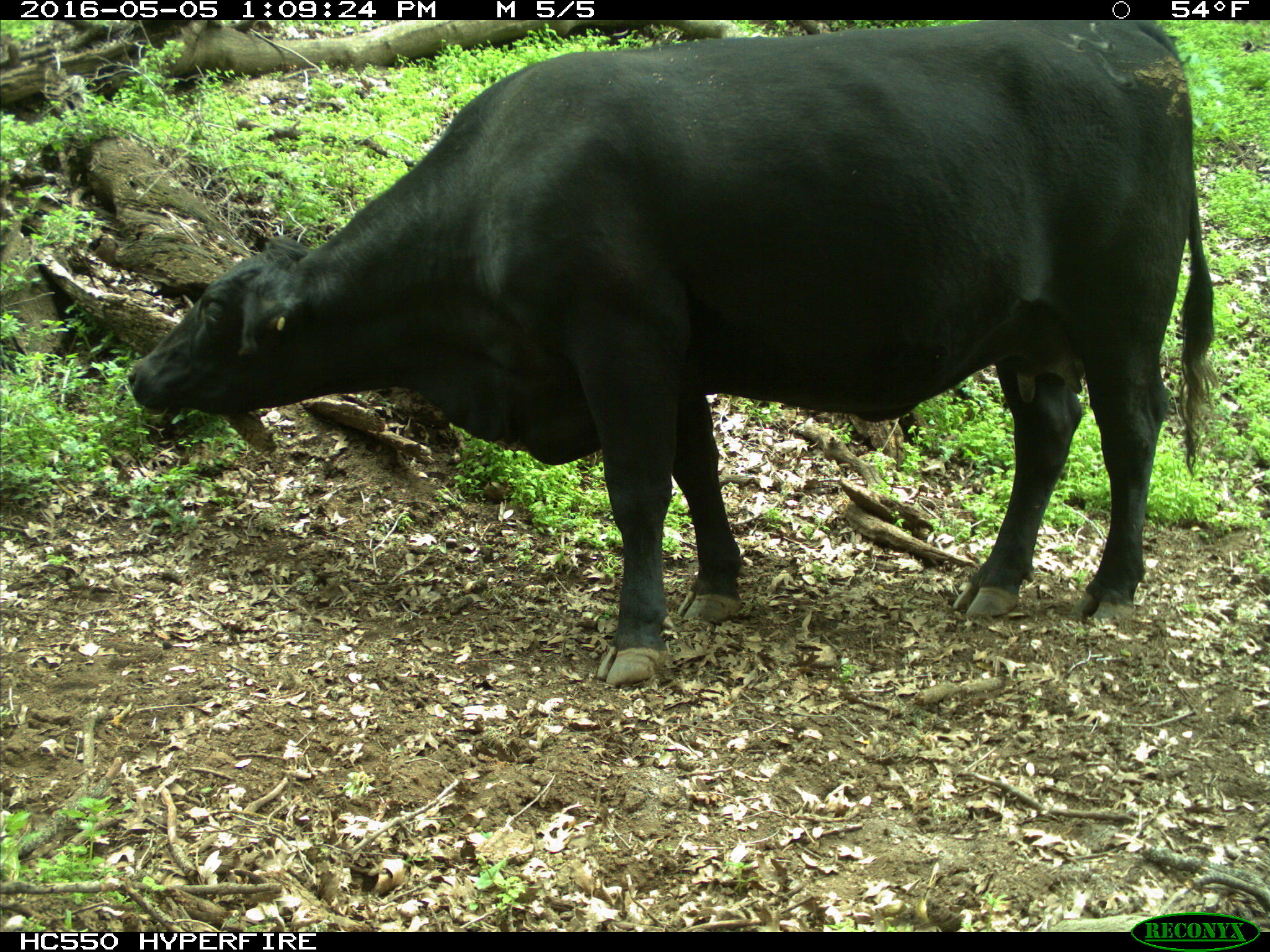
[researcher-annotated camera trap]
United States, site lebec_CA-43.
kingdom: Animalia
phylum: Chordata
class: Mammalia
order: Artiodactyla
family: Bovidae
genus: Bos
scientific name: Bos taurus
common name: domestic cow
Bos taurus (domestic cow).